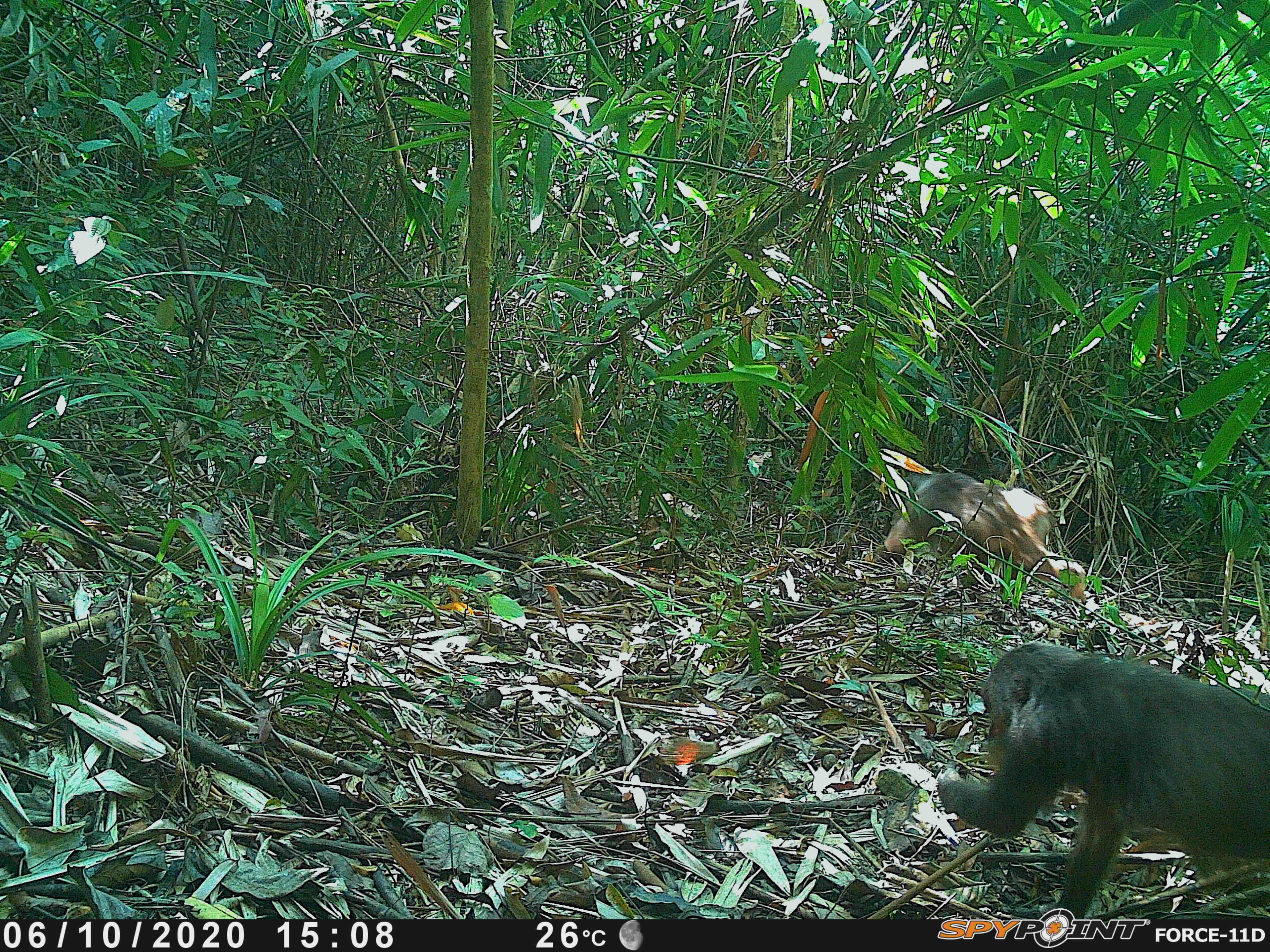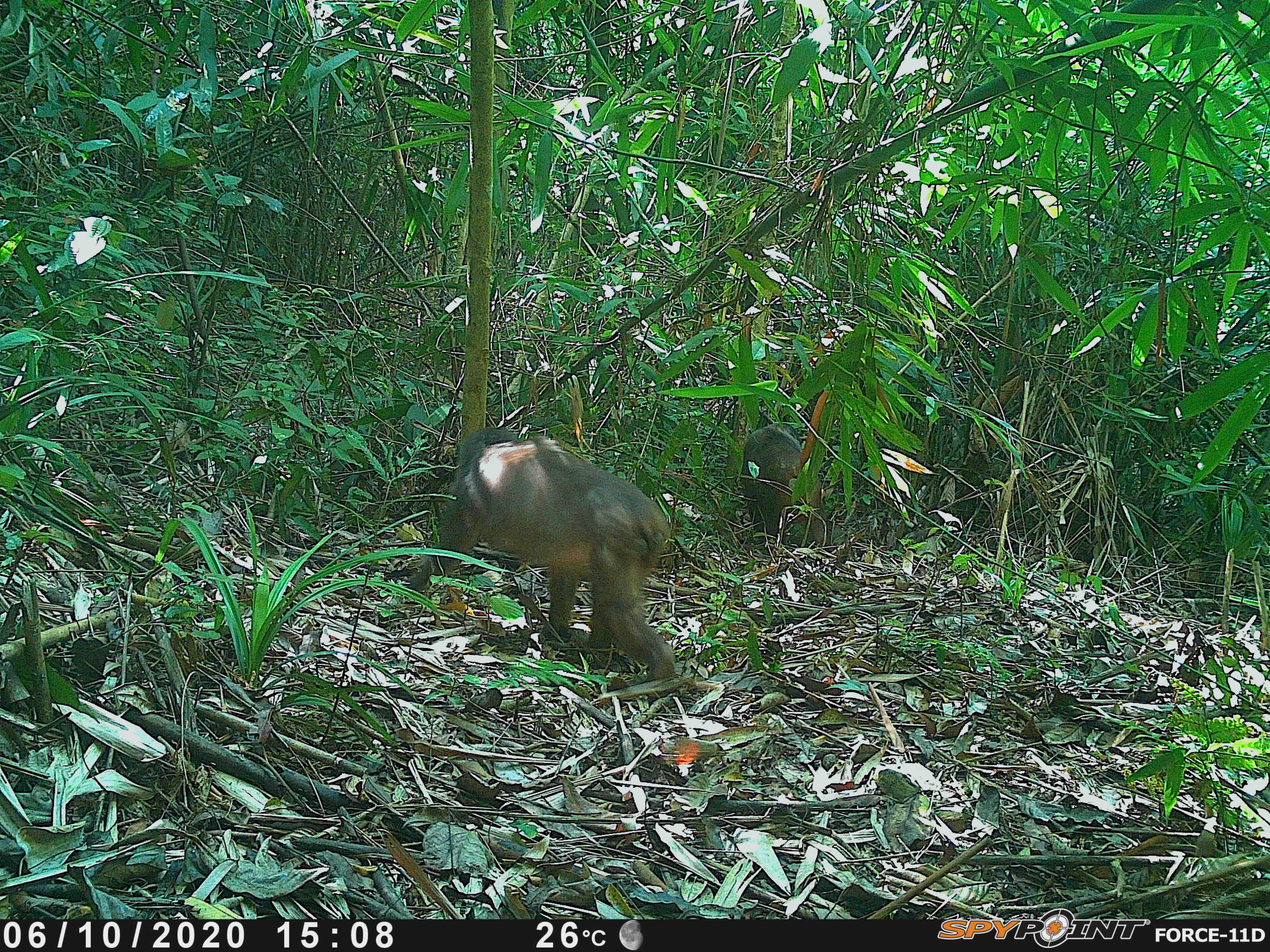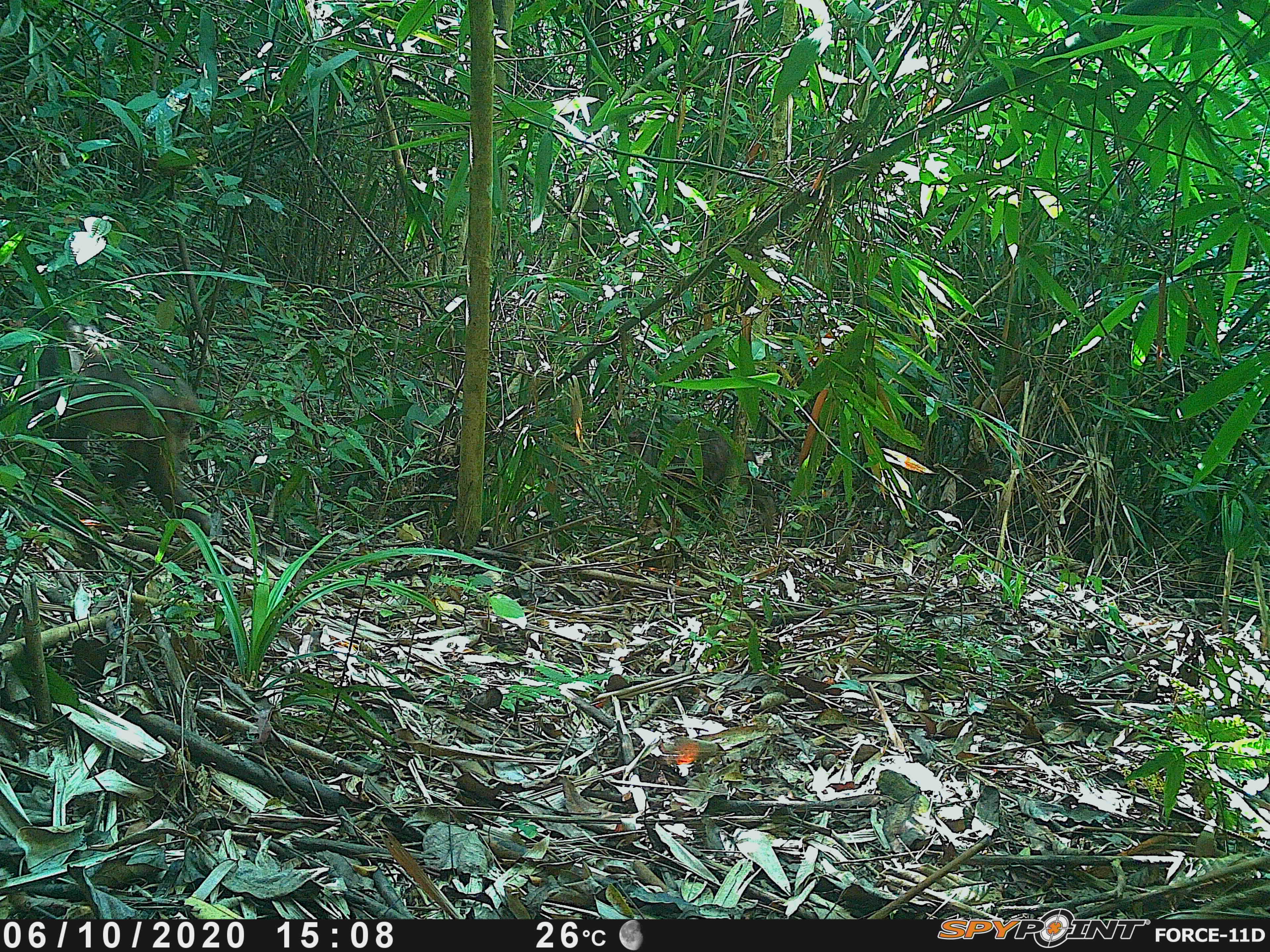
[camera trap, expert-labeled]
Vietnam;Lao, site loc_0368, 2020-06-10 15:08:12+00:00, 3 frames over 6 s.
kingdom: Animalia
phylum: Chordata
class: Mammalia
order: Primates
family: Cercopithecidae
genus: Macaca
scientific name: Macaca arctoides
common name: stump-tailed macaque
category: stump tailed macaque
Stump tailed macaque (stump-tailed macaque) (Macaca arctoides). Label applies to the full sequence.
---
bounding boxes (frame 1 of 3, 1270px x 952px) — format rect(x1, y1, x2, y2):
stump tailed macaque: rect(935, 641, 1270, 919); rect(871, 468, 1087, 604)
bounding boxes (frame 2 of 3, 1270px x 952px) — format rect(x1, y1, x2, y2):
stump tailed macaque: rect(408, 426, 676, 686); rect(739, 422, 832, 547)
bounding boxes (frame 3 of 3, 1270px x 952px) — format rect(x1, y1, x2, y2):
stump tailed macaque: rect(0, 307, 211, 537); rect(606, 412, 775, 536)